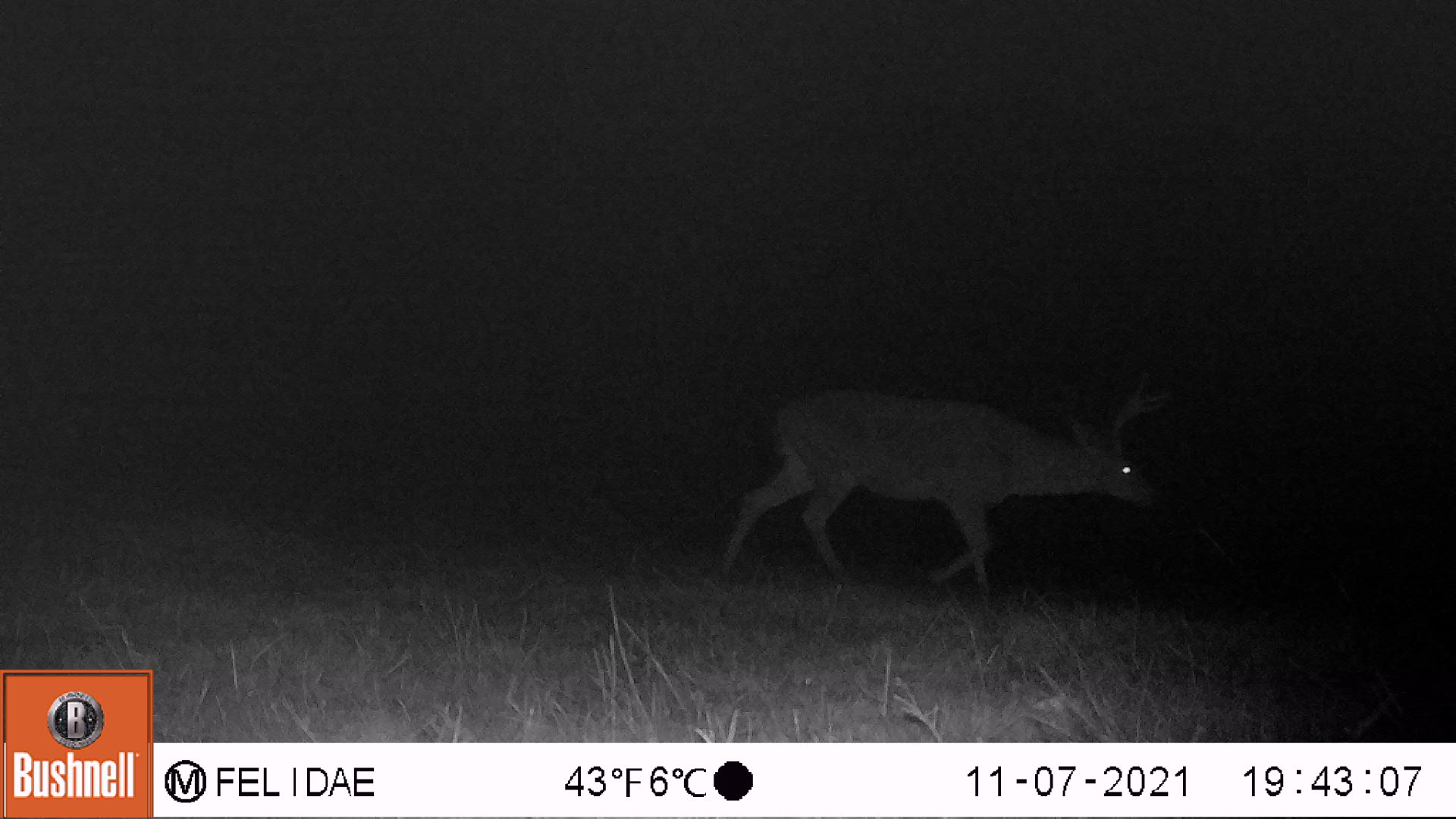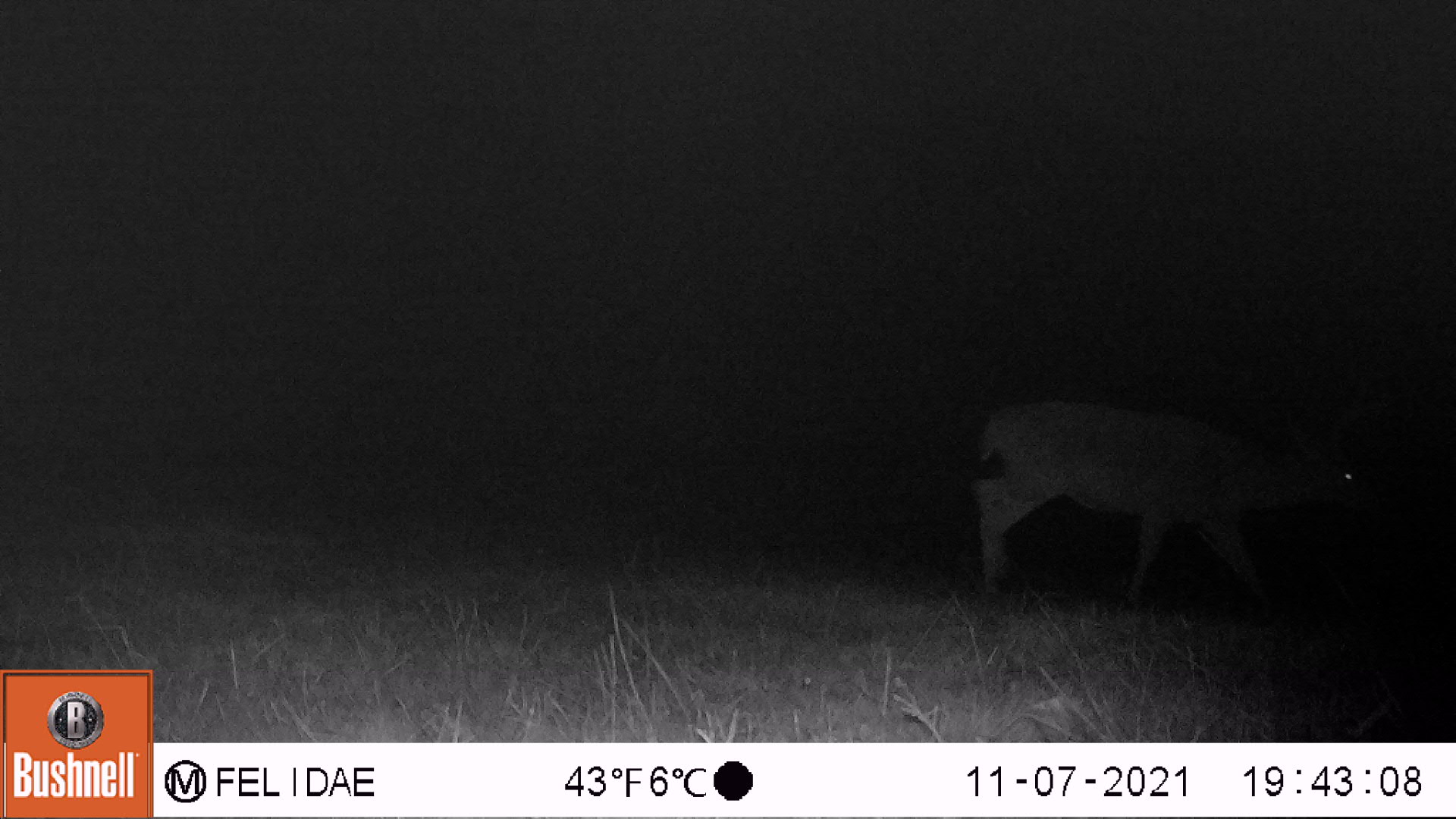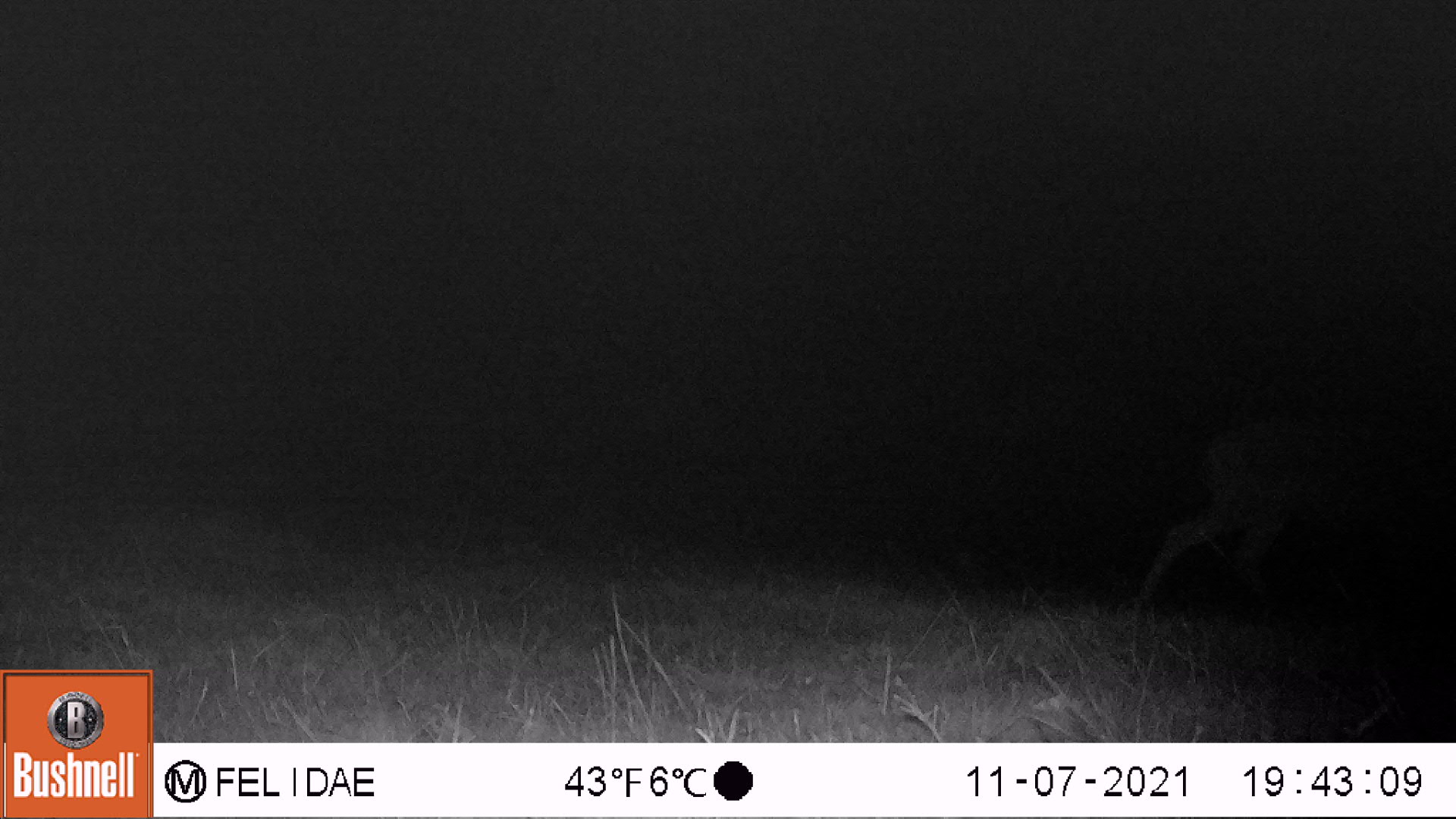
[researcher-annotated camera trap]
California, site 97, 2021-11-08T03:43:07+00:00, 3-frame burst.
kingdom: Animalia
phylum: Chordata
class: Mammalia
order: Artiodactyla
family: Cervidae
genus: Odocoileus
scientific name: Odocoileus hemionus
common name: mule deer